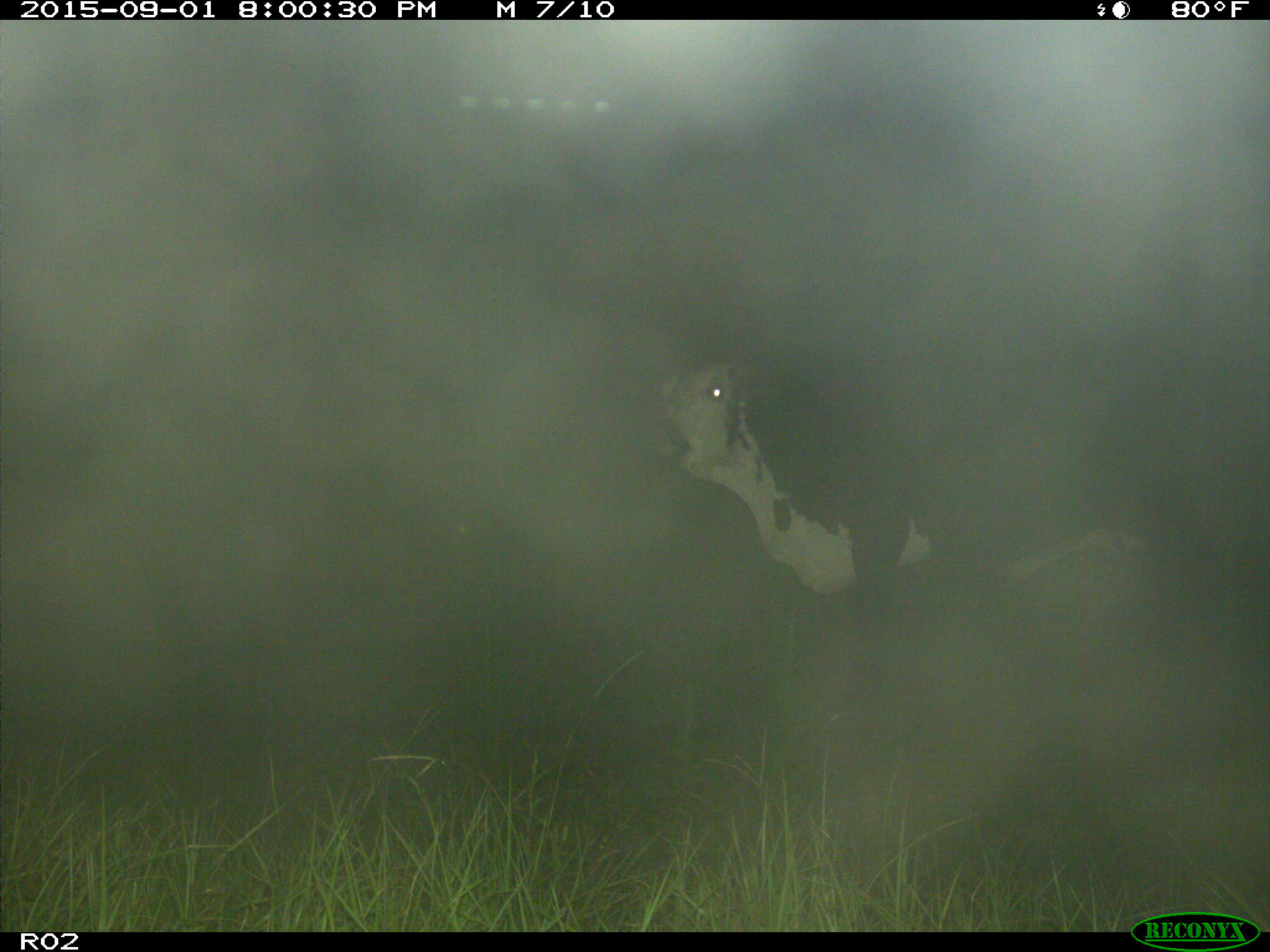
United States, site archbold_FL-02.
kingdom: Animalia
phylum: Chordata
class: Mammalia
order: Artiodactyla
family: Bovidae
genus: Bos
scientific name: Bos taurus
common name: domestic cow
Bos taurus (domestic cow).